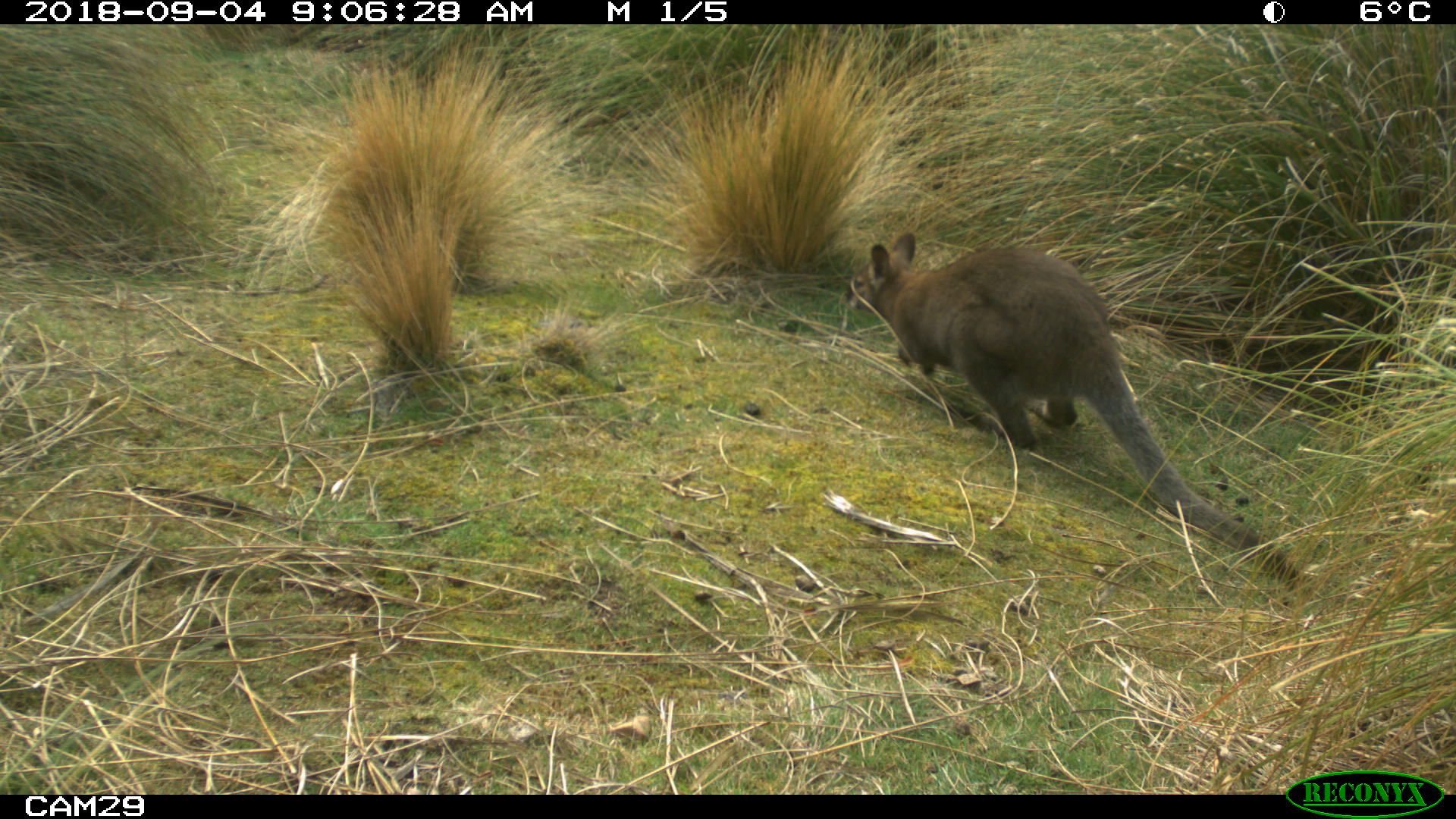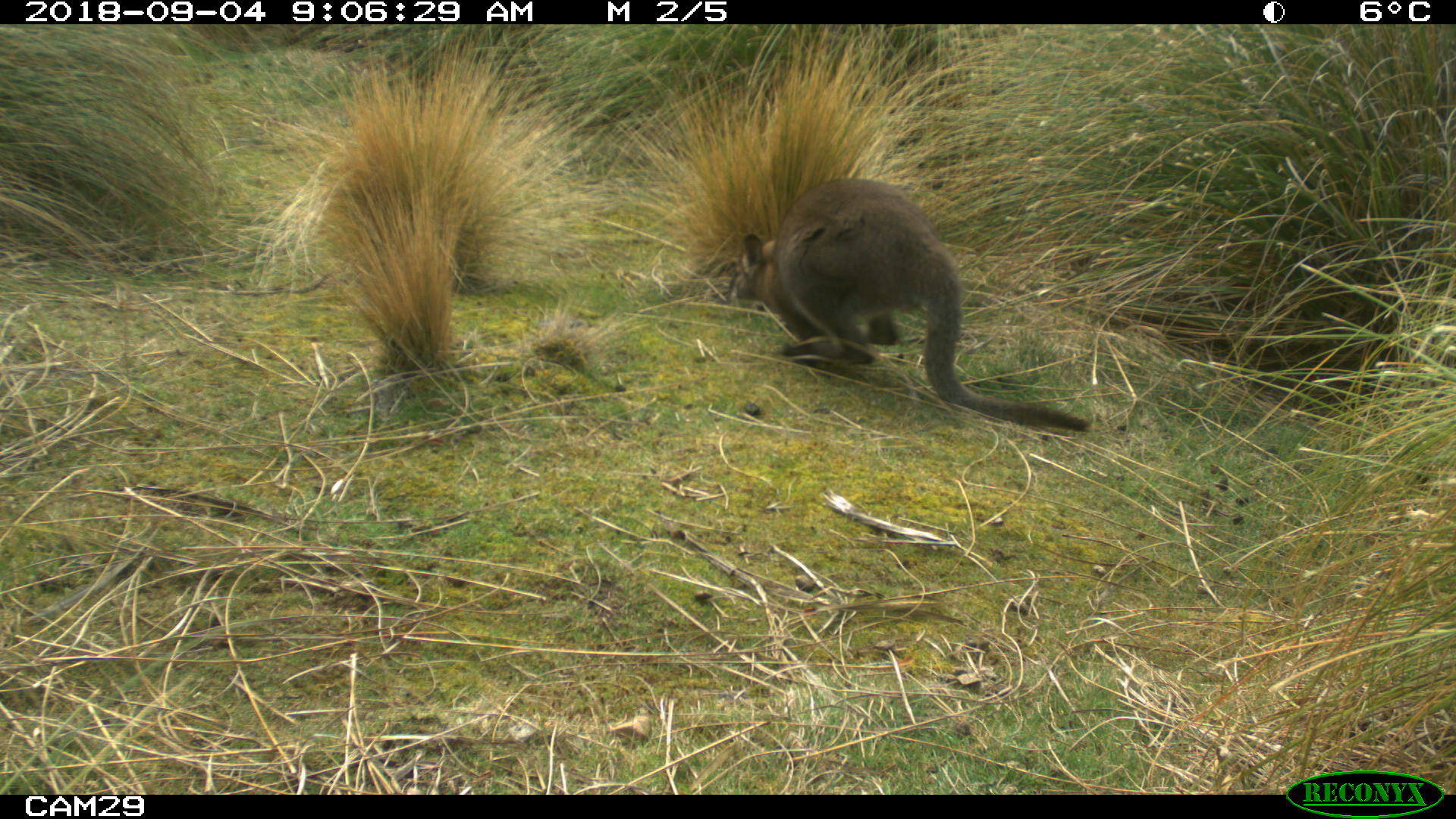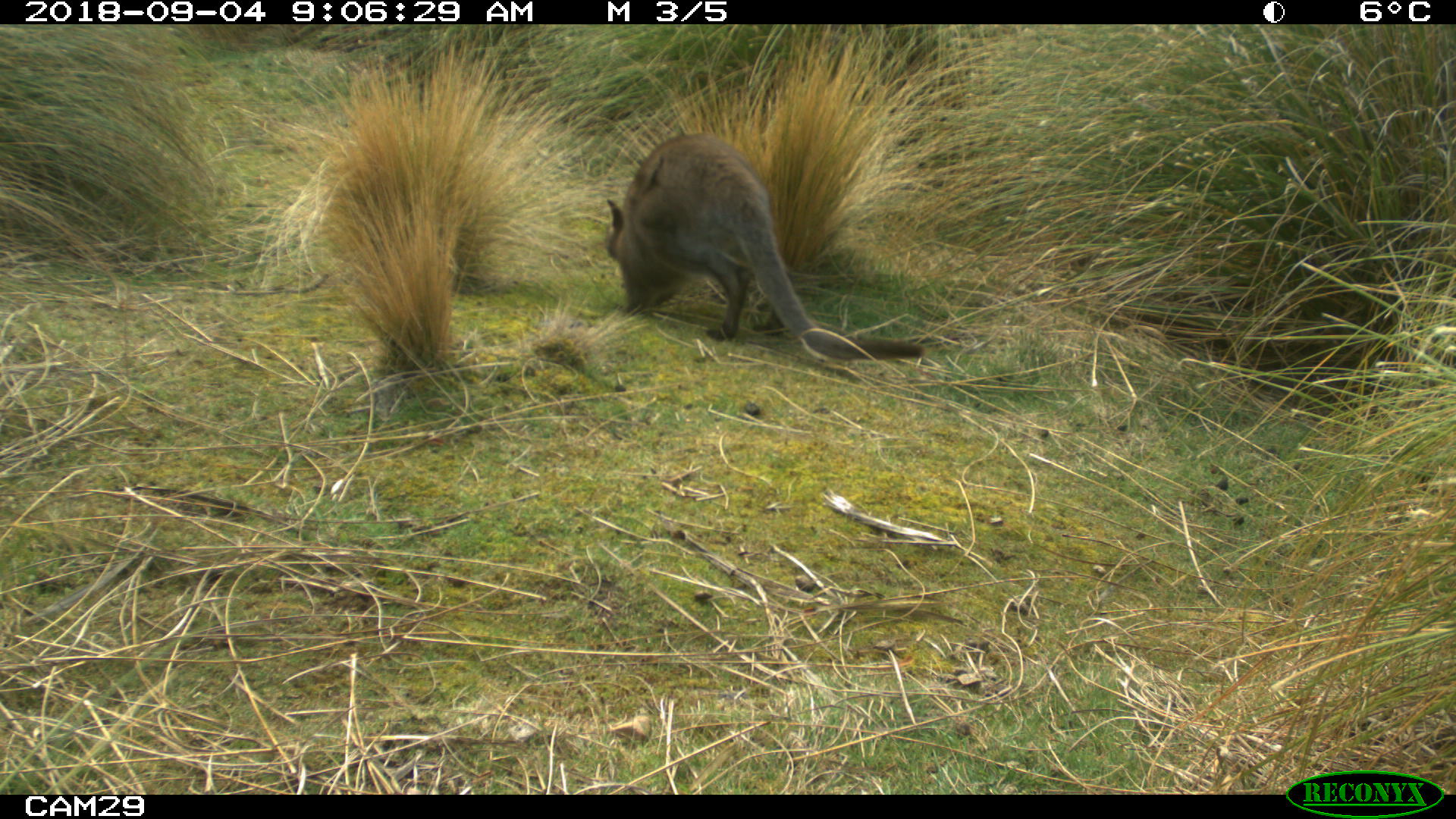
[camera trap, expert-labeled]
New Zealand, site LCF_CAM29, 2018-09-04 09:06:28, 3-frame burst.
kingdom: Animalia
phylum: Chordata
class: Mammalia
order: Diprotodontia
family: Macropodidae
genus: Notamacropus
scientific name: Notamacropus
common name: wallaby